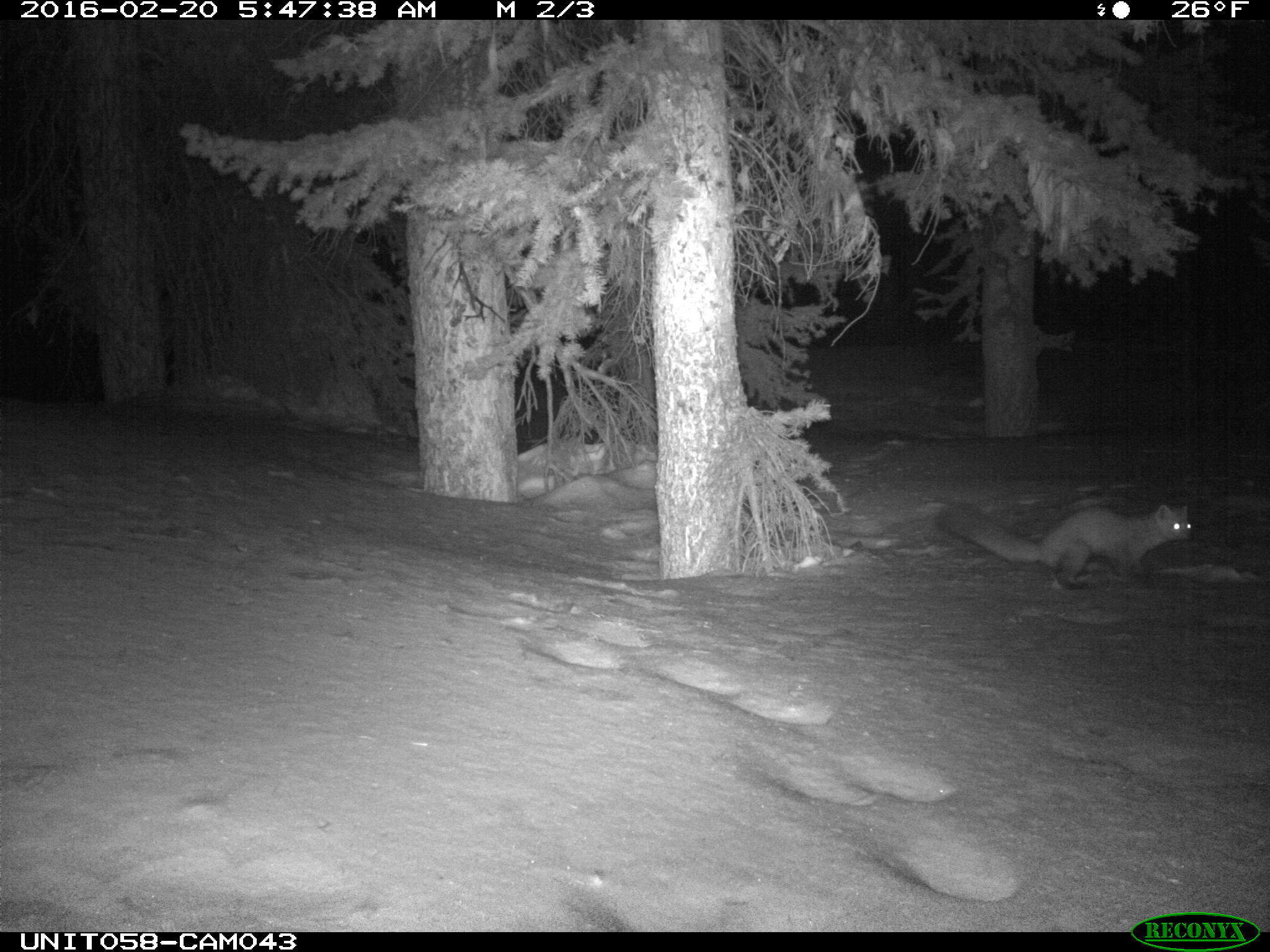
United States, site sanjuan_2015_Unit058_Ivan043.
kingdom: Animalia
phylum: Chordata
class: Mammalia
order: Carnivora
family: Mustelidae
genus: Martes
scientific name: Martes americana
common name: american marten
Martes americana (american marten).